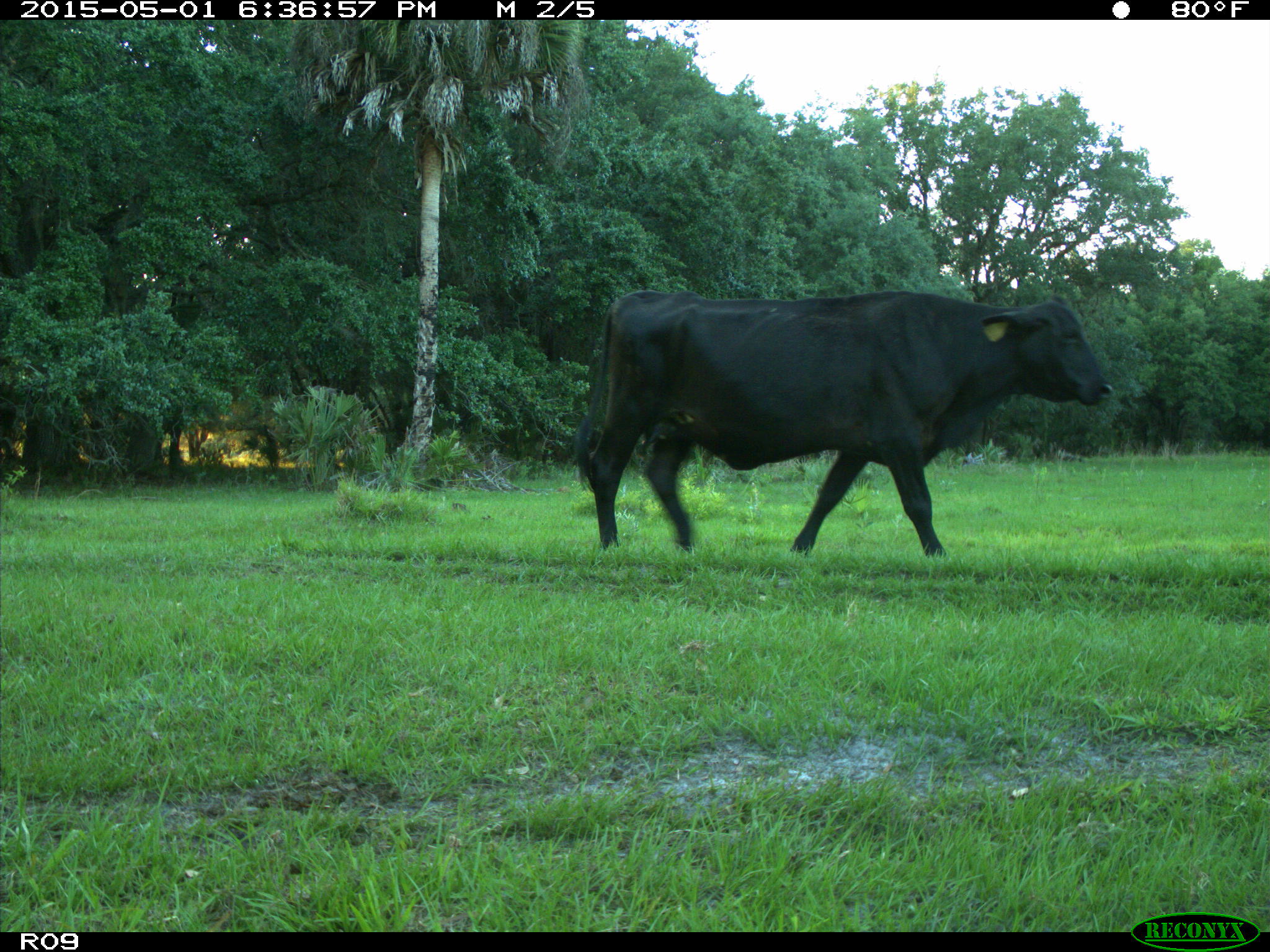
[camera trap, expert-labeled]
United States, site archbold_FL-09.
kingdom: Animalia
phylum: Chordata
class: Mammalia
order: Artiodactyla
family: Bovidae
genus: Bos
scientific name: Bos taurus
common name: domestic cow